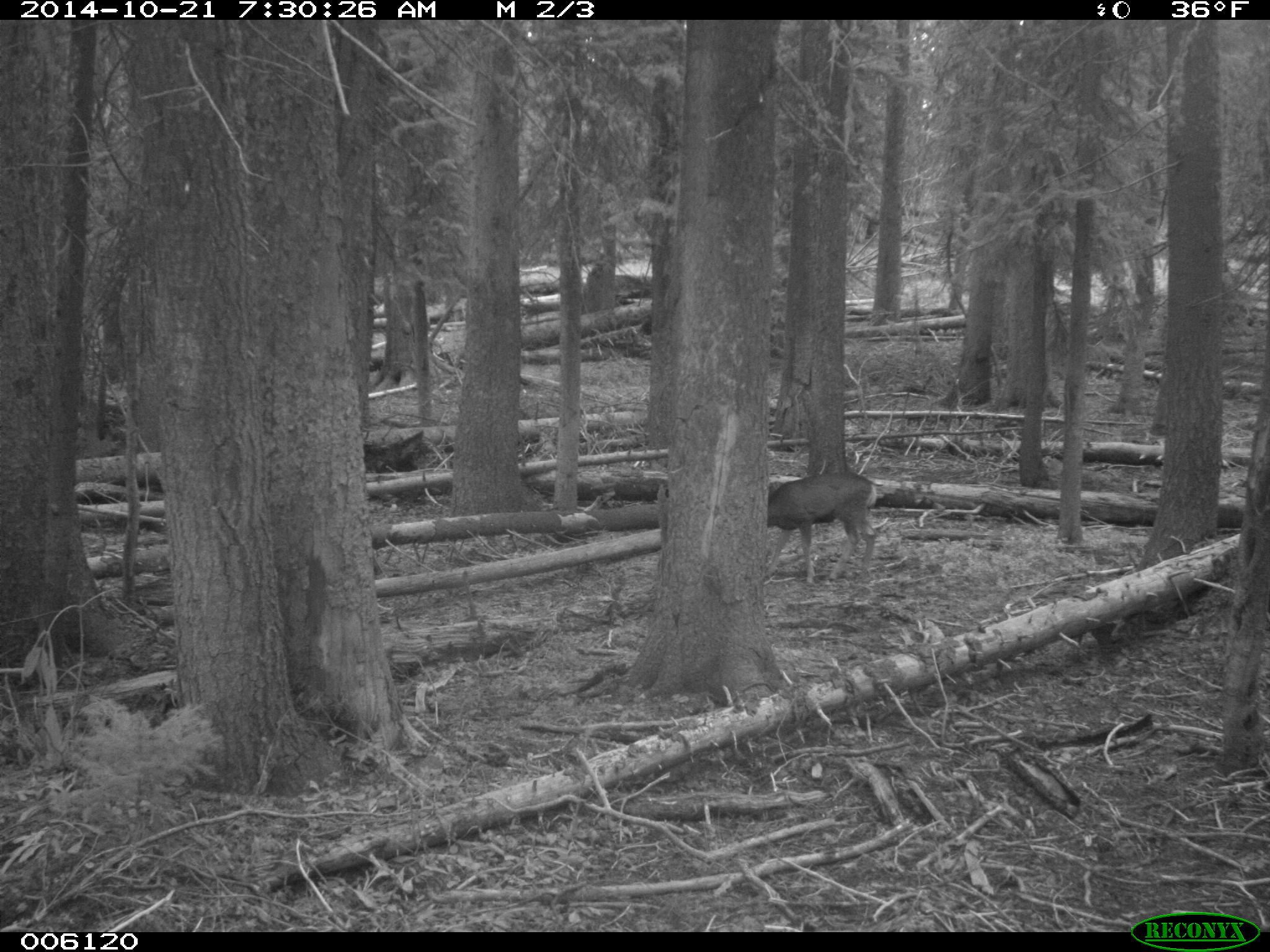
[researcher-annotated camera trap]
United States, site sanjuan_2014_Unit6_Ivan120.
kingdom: Animalia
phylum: Chordata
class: Mammalia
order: Artiodactyla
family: Cervidae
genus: Odocoileus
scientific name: Odocoileus hemionus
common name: mule deer